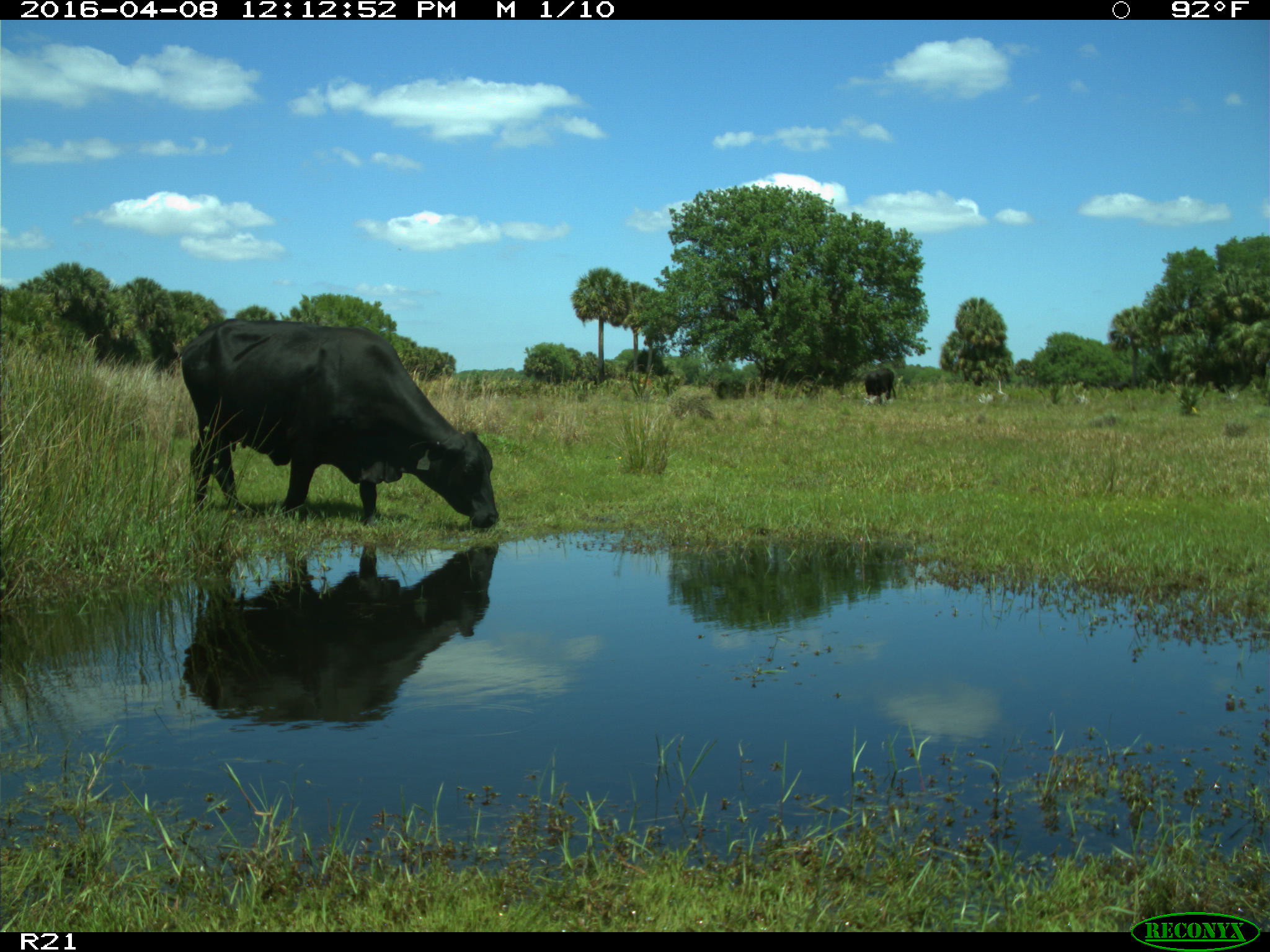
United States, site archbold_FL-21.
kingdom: Animalia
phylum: Chordata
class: Mammalia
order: Artiodactyla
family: Bovidae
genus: Bos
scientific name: Bos taurus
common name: domestic cow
Bos taurus (domestic cow).